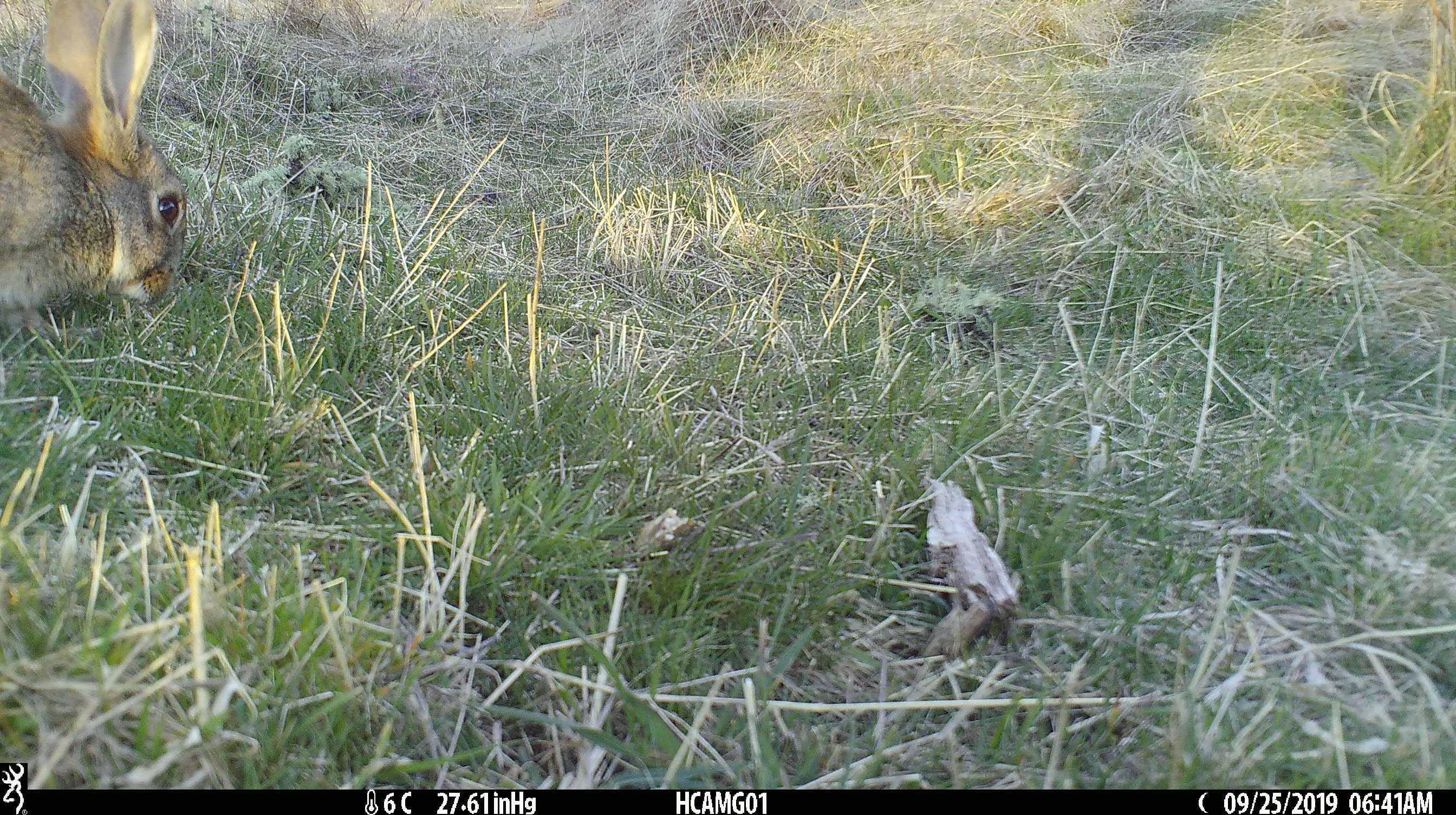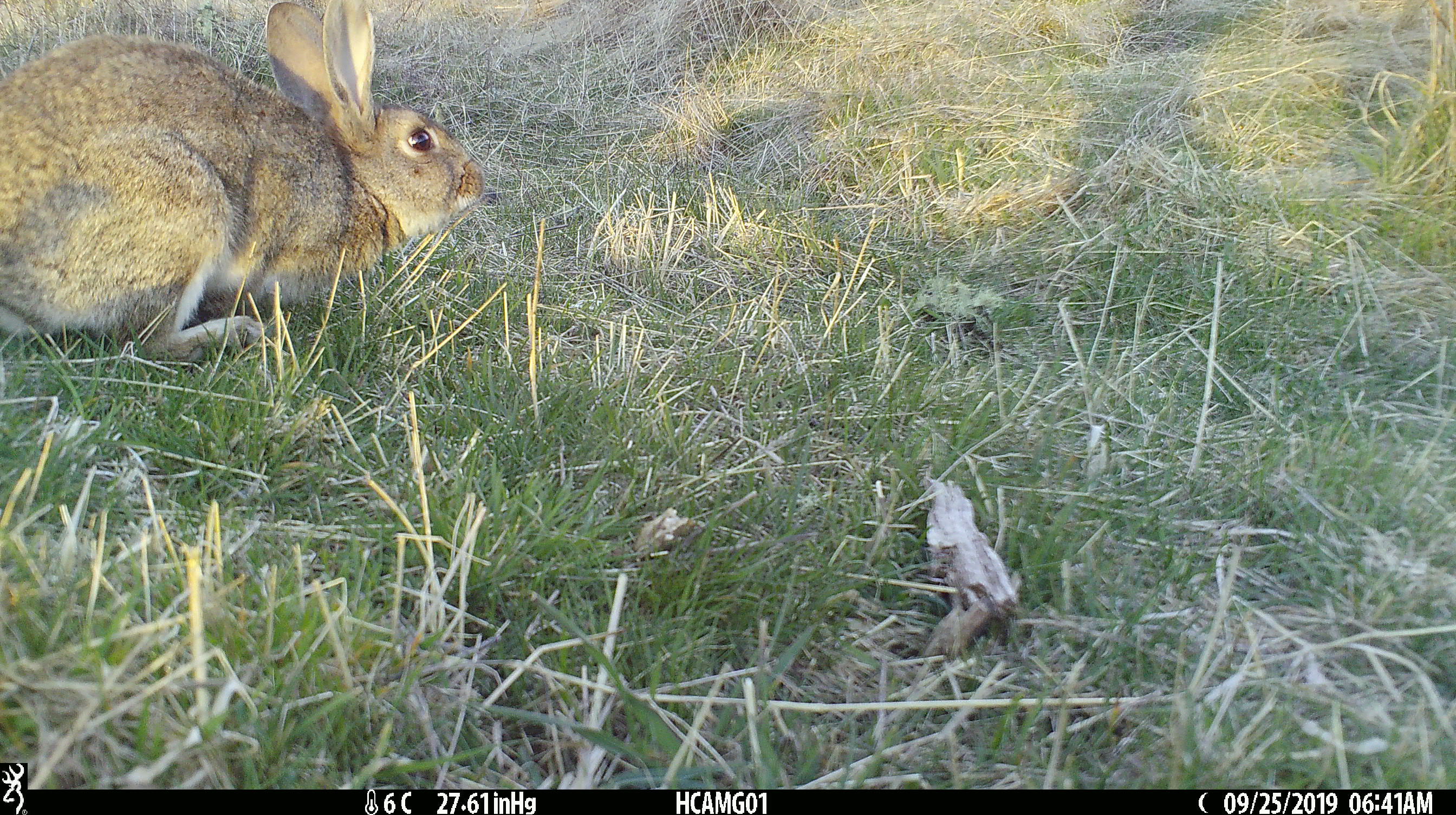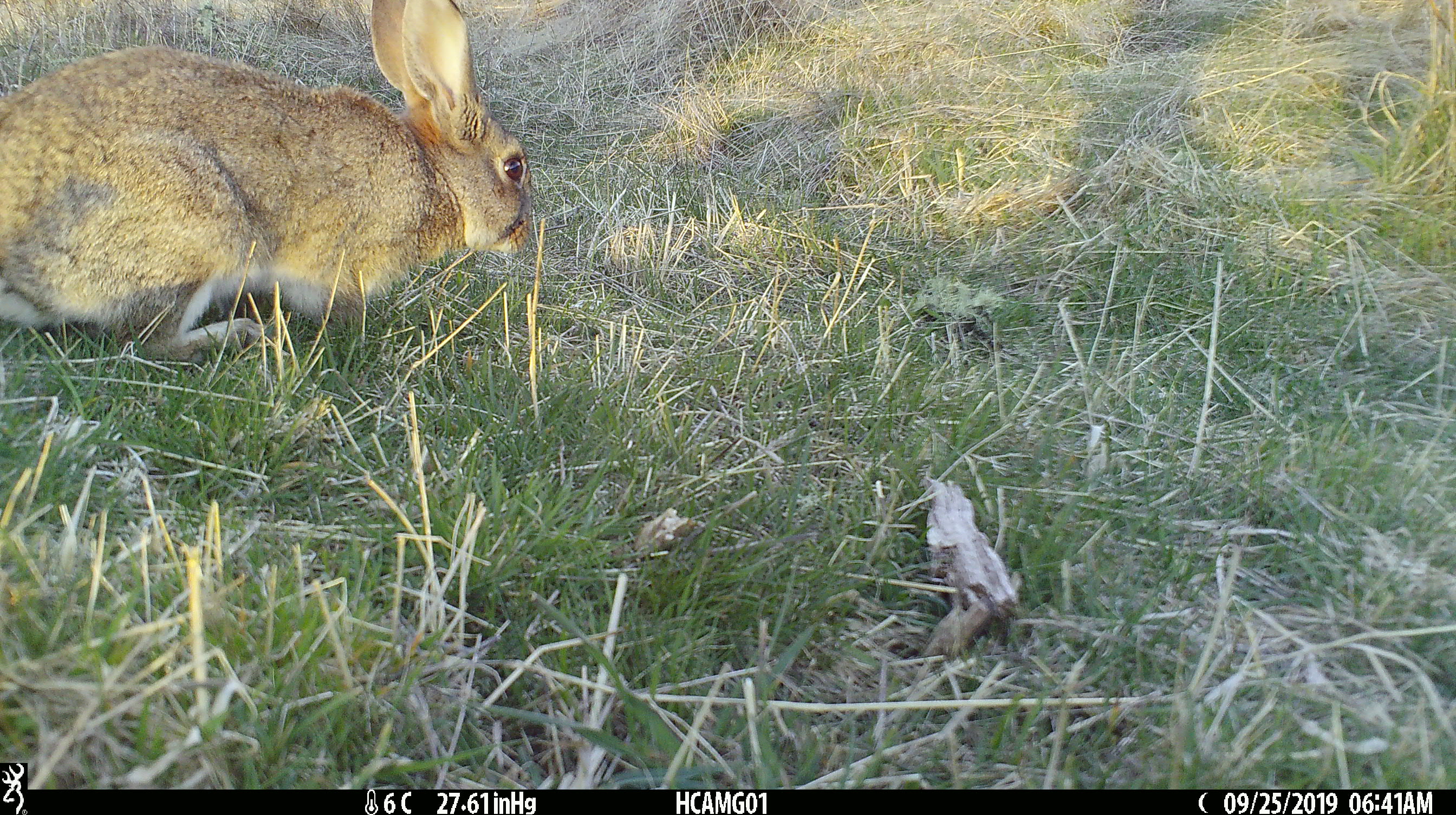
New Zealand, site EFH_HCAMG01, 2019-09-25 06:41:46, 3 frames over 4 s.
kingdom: Animalia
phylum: Chordata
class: Mammalia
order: Lagomorpha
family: Leporidae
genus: Oryctolagus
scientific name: Oryctolagus cuniculus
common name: european rabbit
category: rabbit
Rabbit (european rabbit) (Oryctolagus cuniculus).